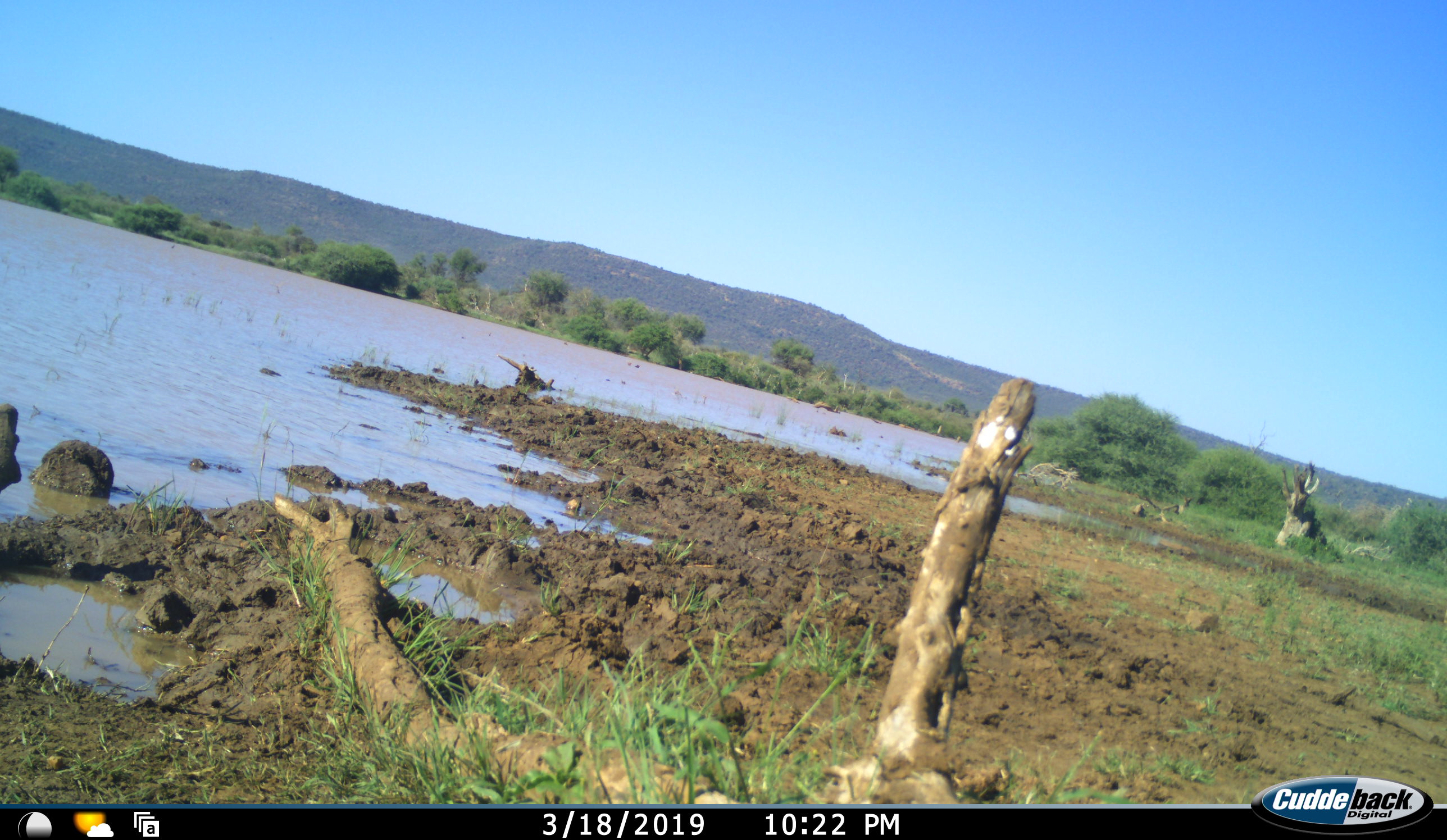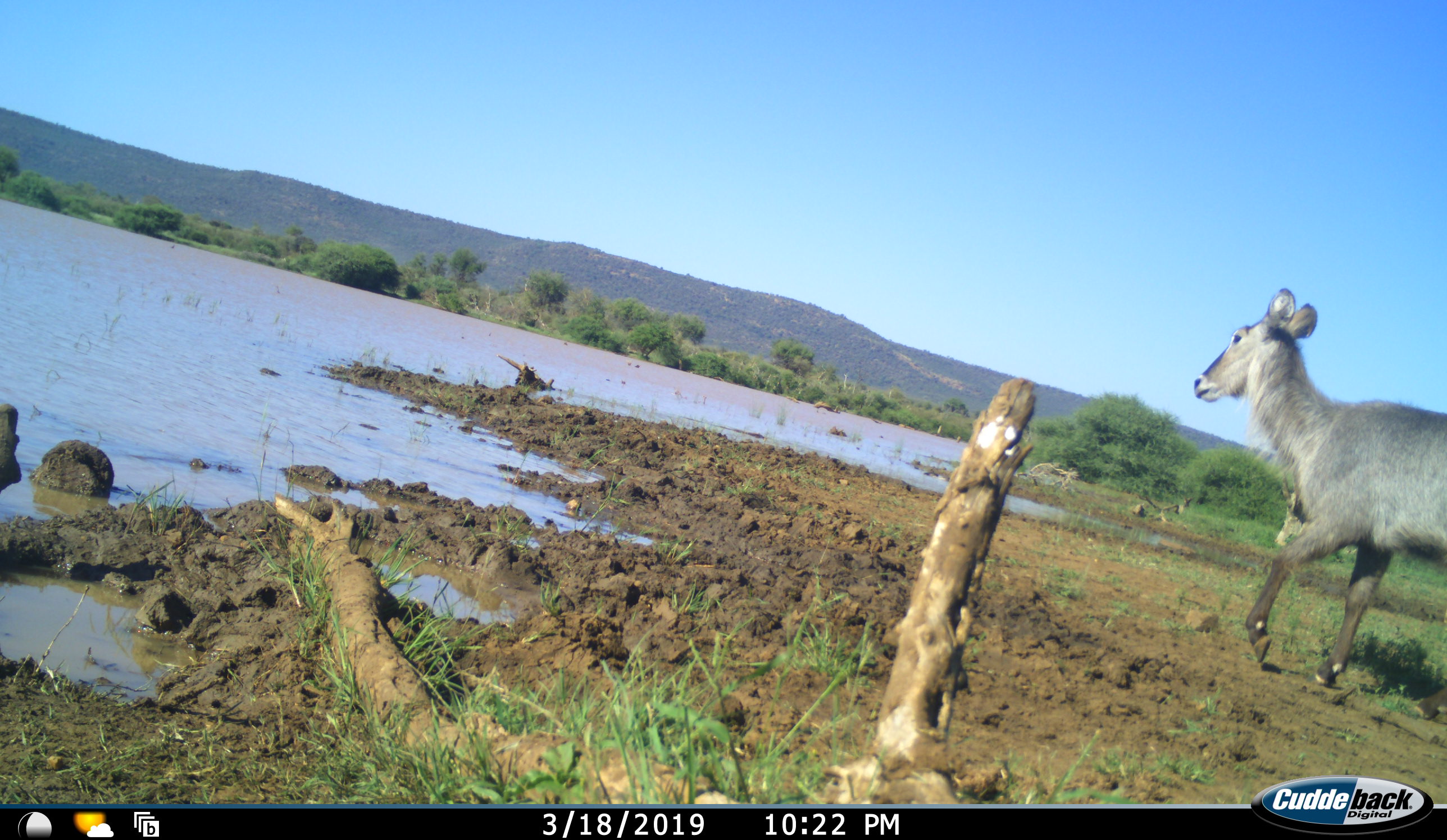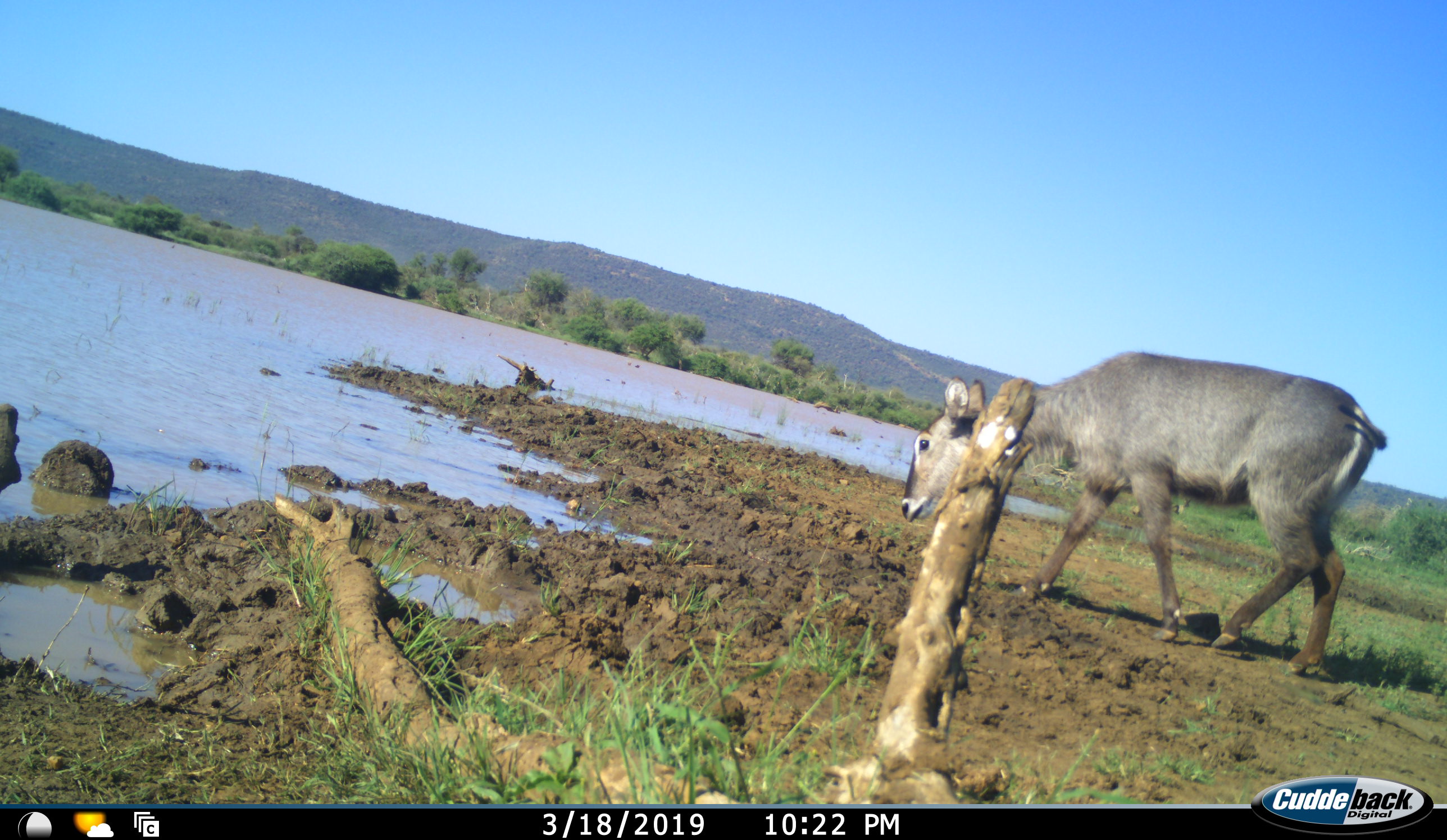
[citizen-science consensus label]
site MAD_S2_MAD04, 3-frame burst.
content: unidentified animal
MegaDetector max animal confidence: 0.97